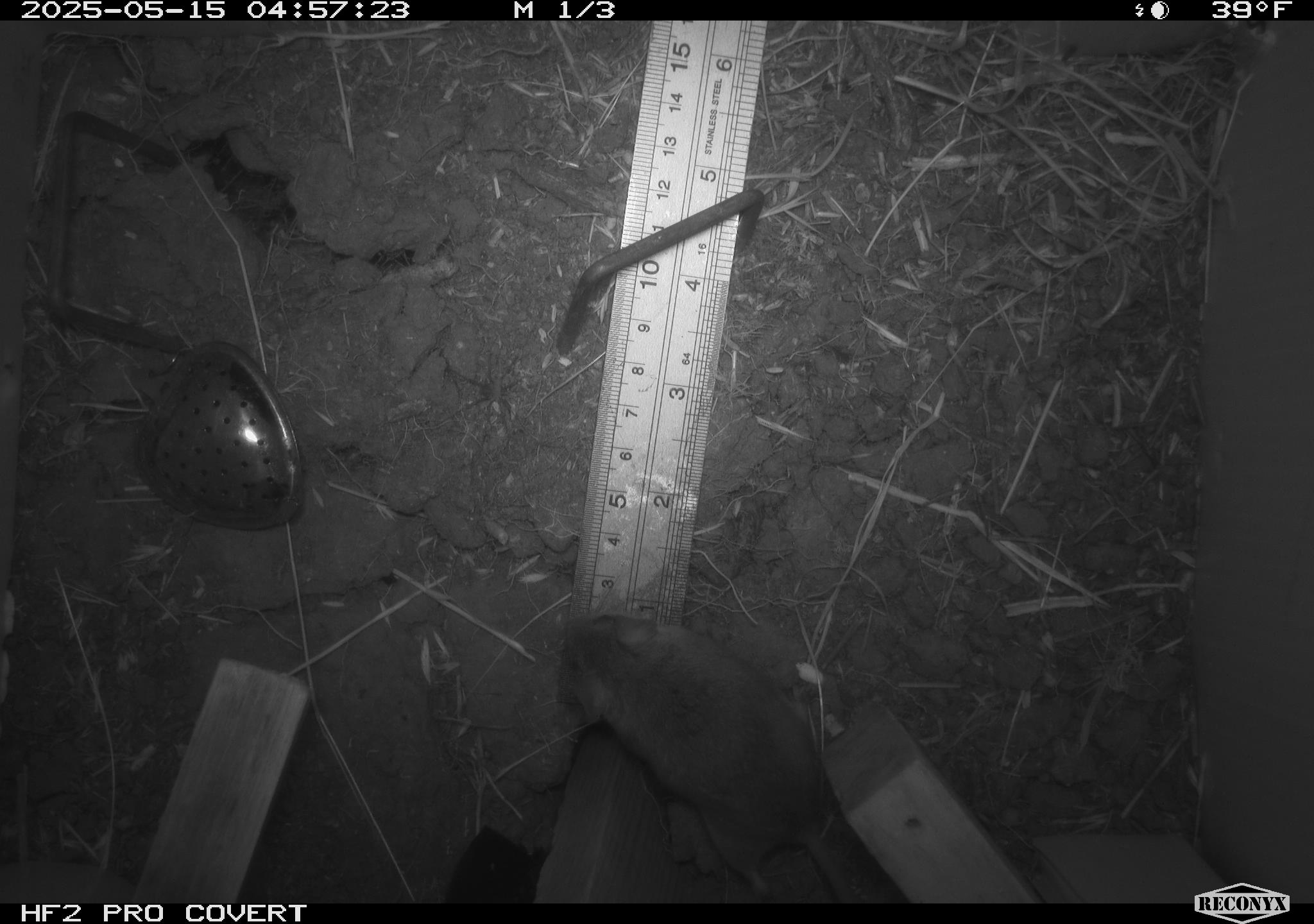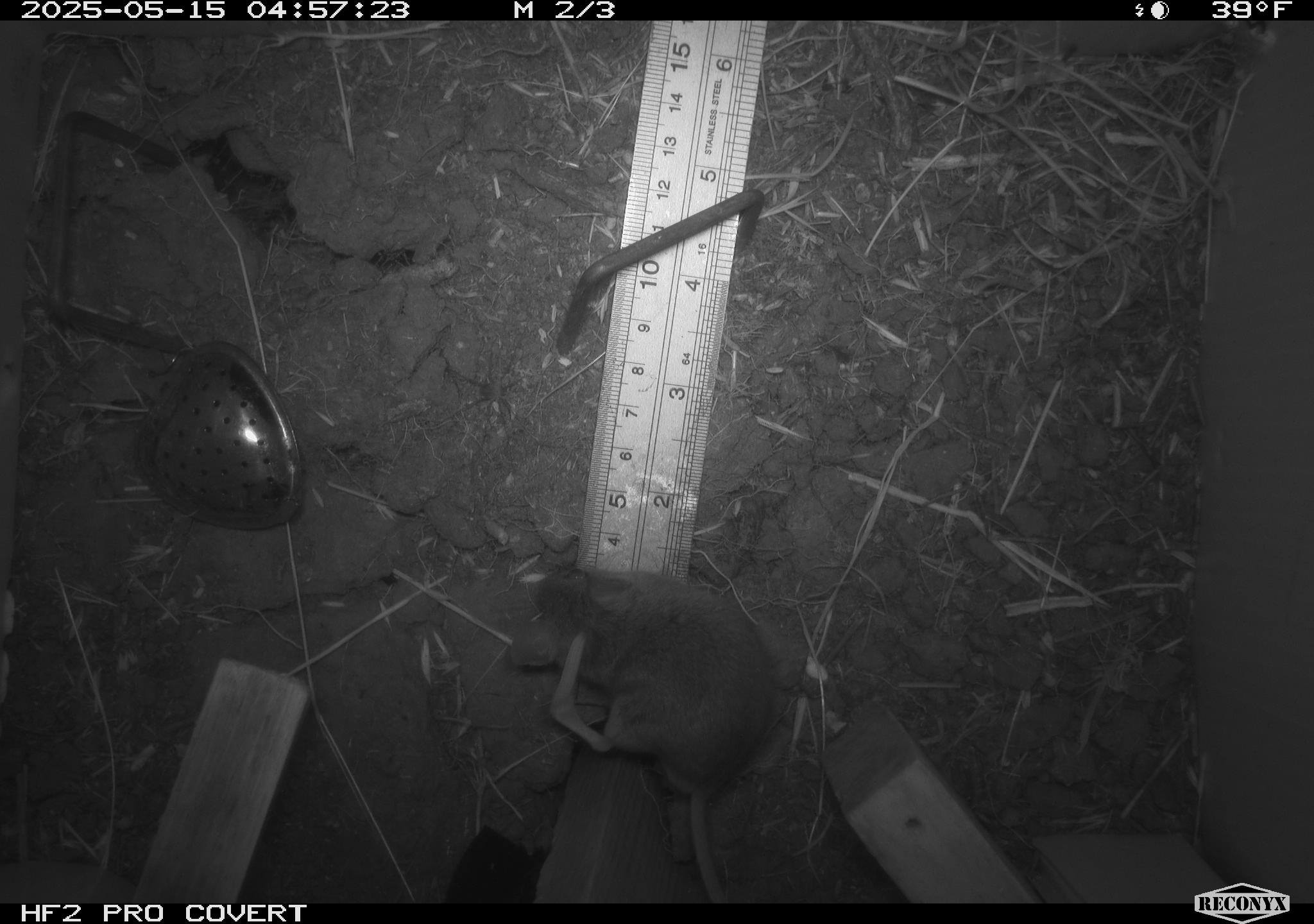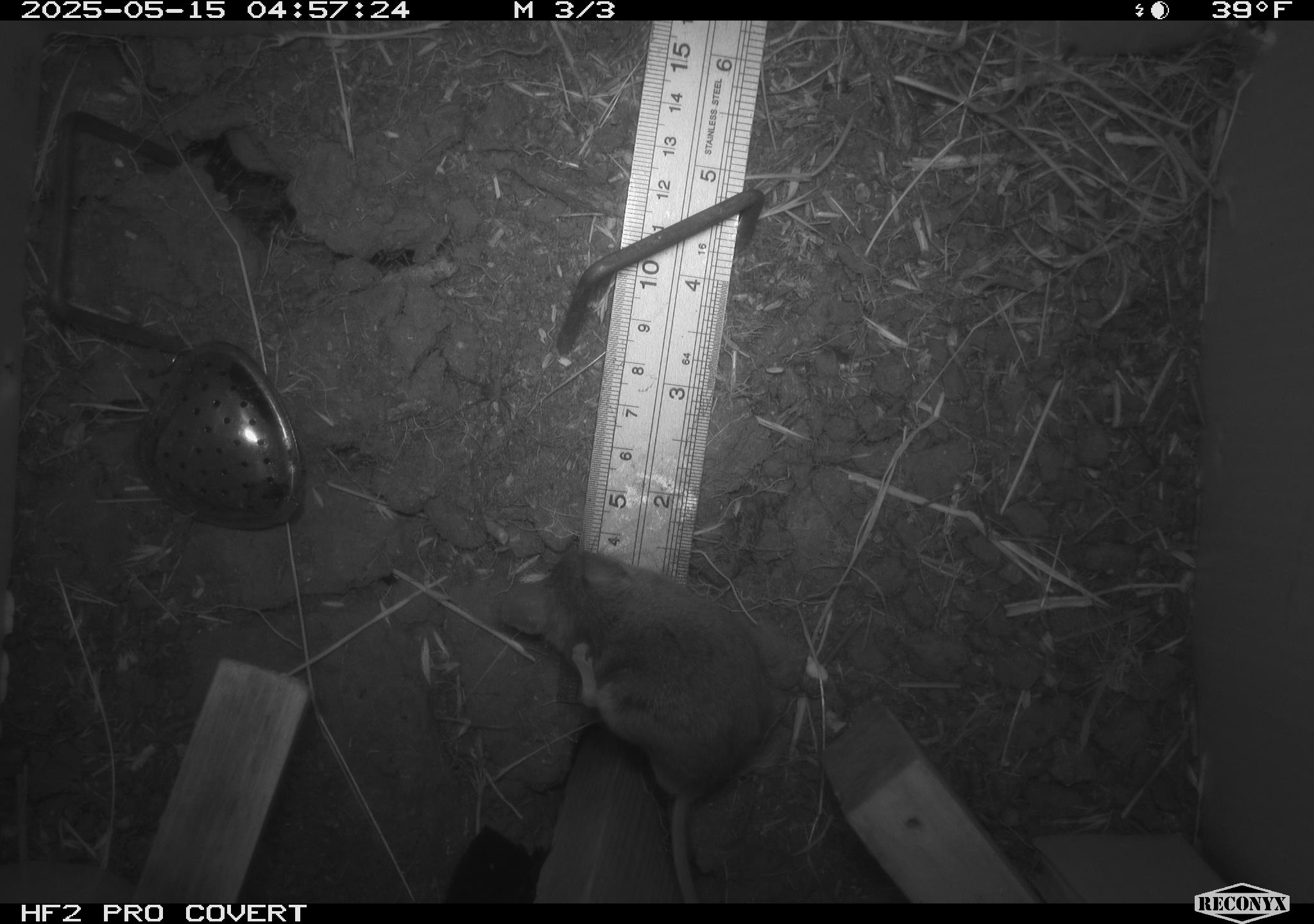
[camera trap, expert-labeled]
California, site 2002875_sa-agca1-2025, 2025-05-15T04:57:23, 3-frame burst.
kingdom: Animalia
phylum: Chordata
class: Mammalia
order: Rodentia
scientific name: Rodentia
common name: mouse species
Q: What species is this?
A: Mouse species (Rodentia).